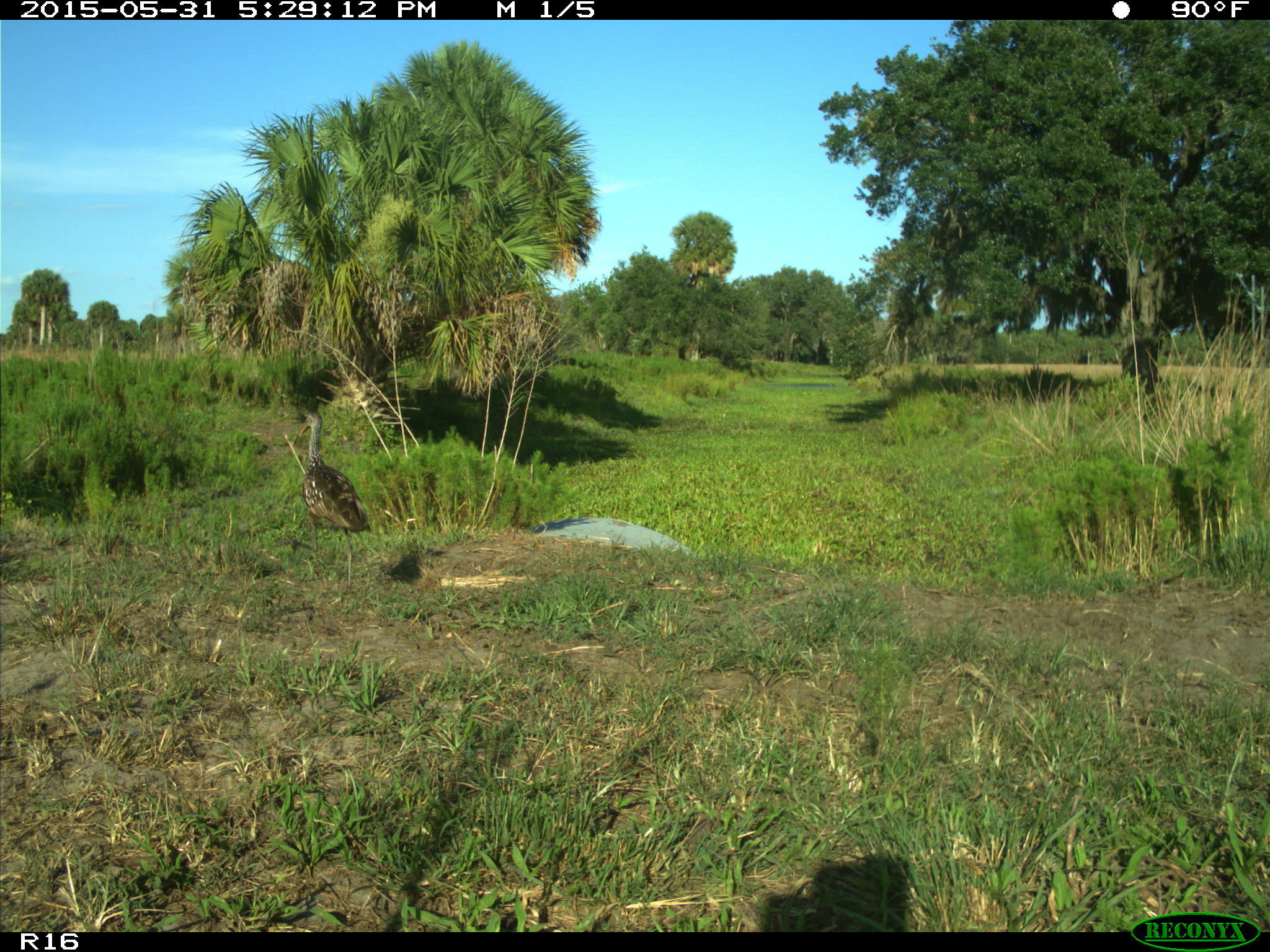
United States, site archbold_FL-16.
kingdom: Animalia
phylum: Chordata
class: Aves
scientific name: Aves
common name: birds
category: unidentified bird